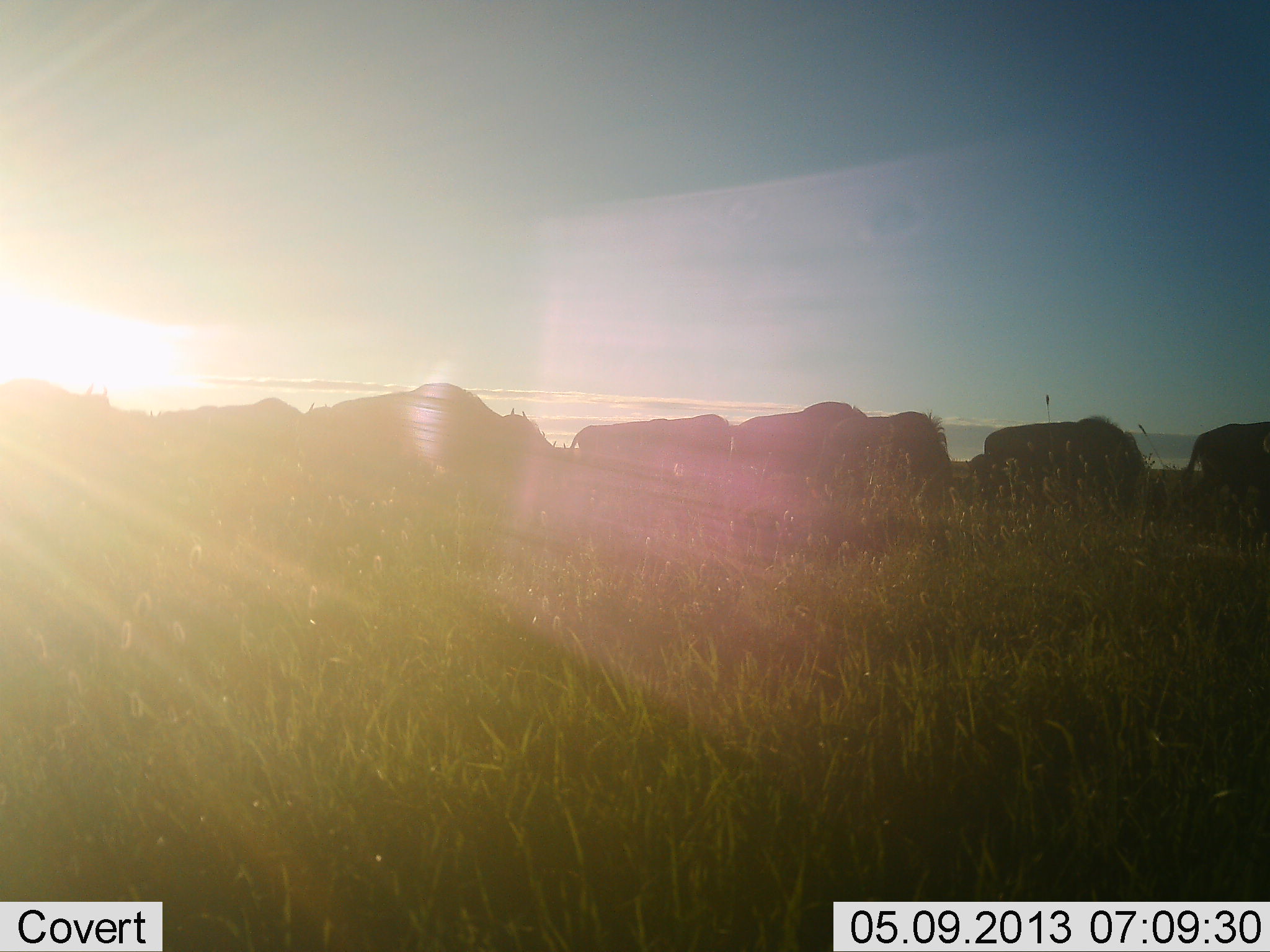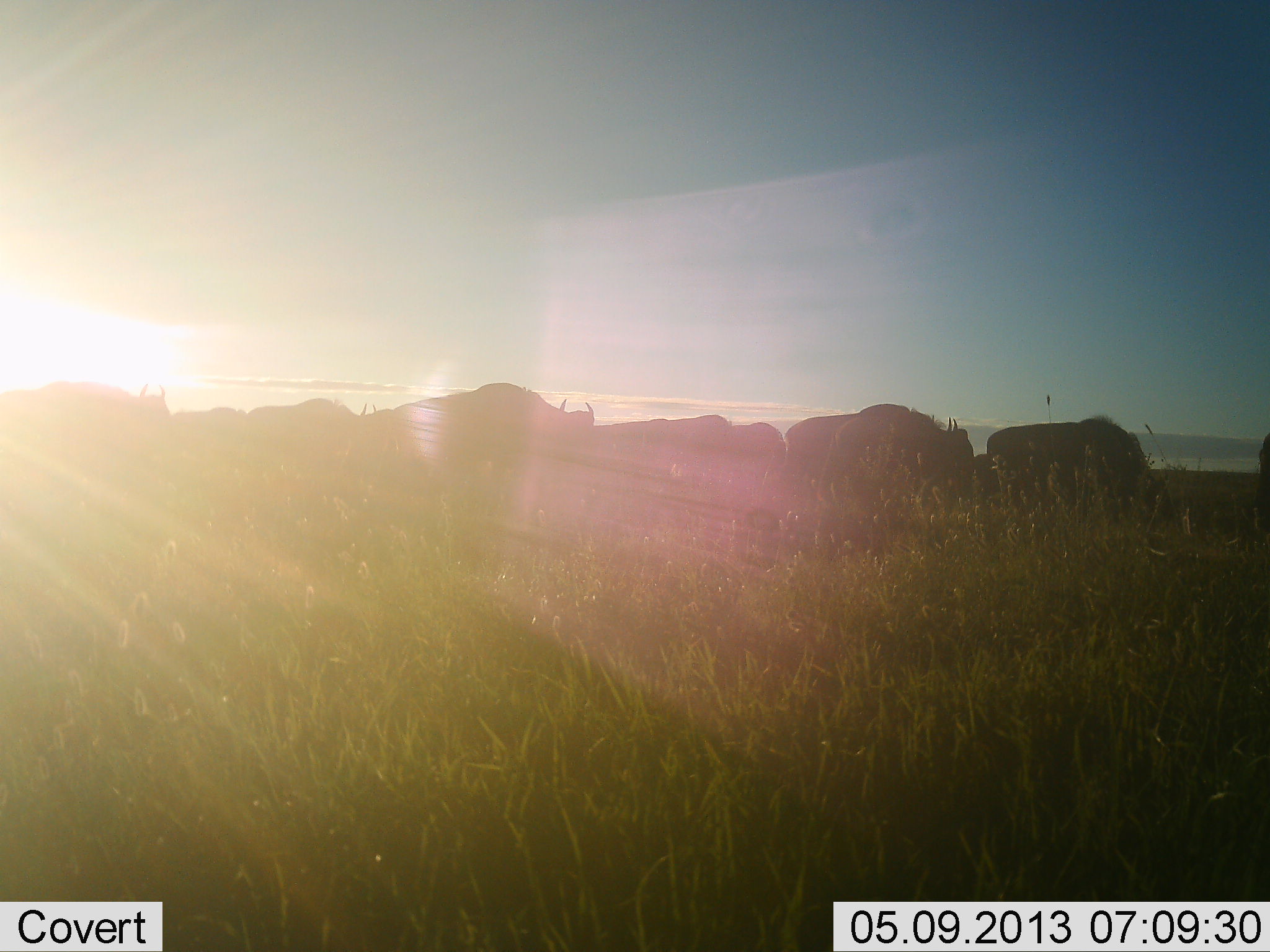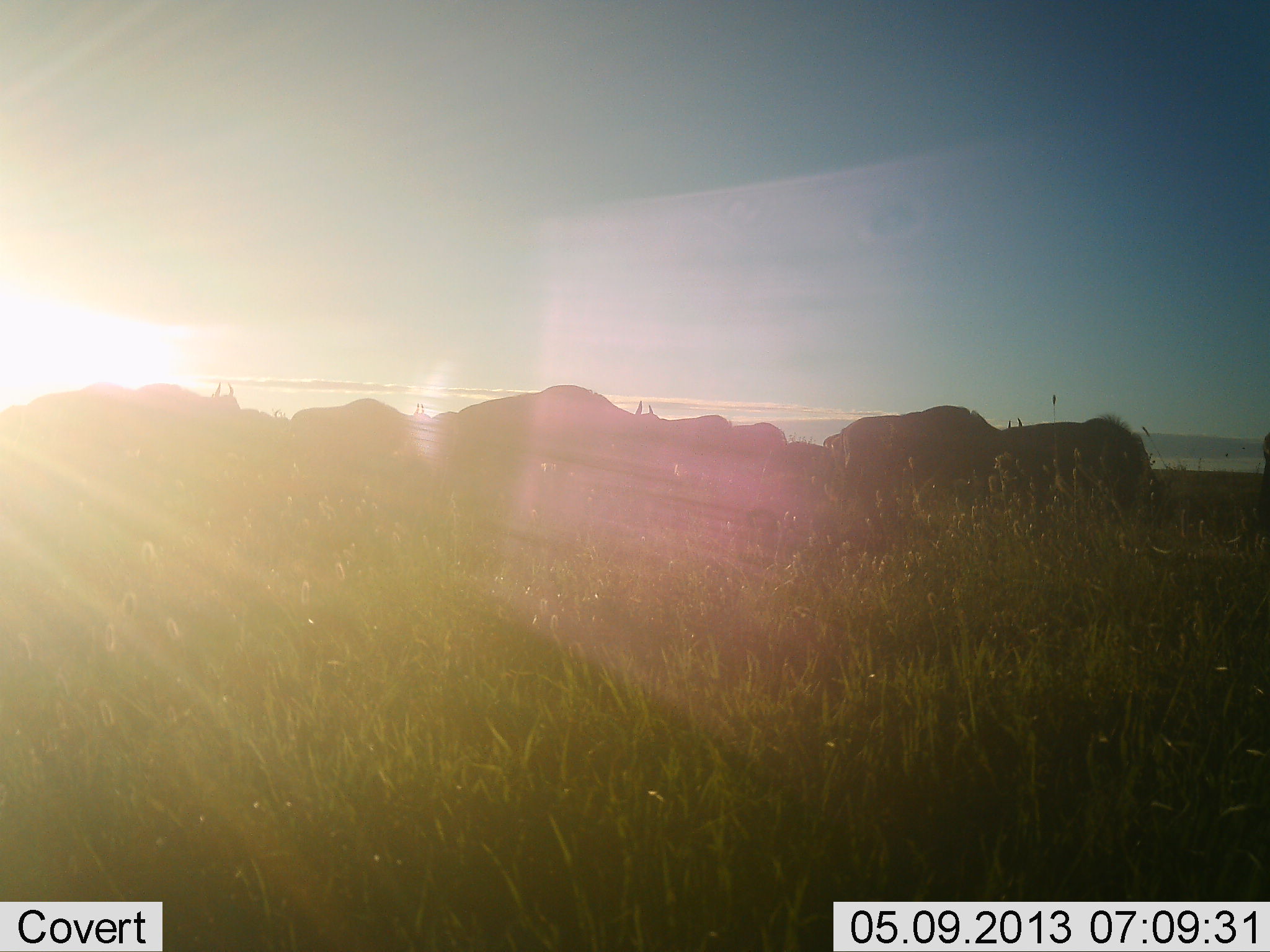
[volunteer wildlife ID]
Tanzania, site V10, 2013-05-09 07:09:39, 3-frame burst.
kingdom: Animalia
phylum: Chordata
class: Mammalia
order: Artiodactyla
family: Bovidae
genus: Connochaetes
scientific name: Connochaetes taurinus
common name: blue wildebeest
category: wildebeest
Wildebeest (blue wildebeest) (Connochaetes taurinus), count 11-50. Behavior (volunteer vote fractions): standing 7%, resting 0%, moving 100%, interacting 0%. Young present (vote fraction): 0%. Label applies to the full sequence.